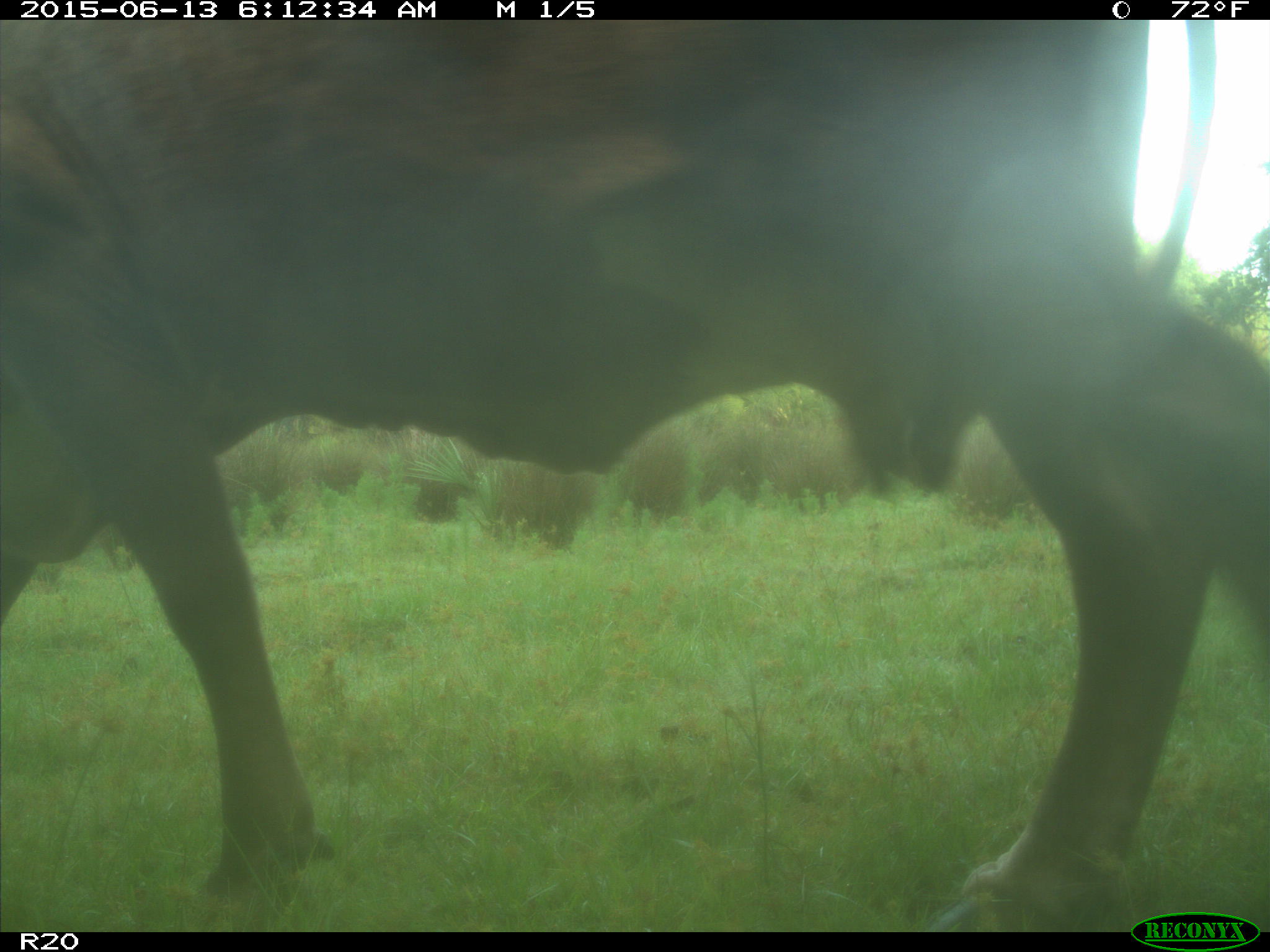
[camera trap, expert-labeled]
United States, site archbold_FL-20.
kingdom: Animalia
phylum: Chordata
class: Mammalia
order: Artiodactyla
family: Bovidae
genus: Bos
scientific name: Bos taurus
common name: domestic cow